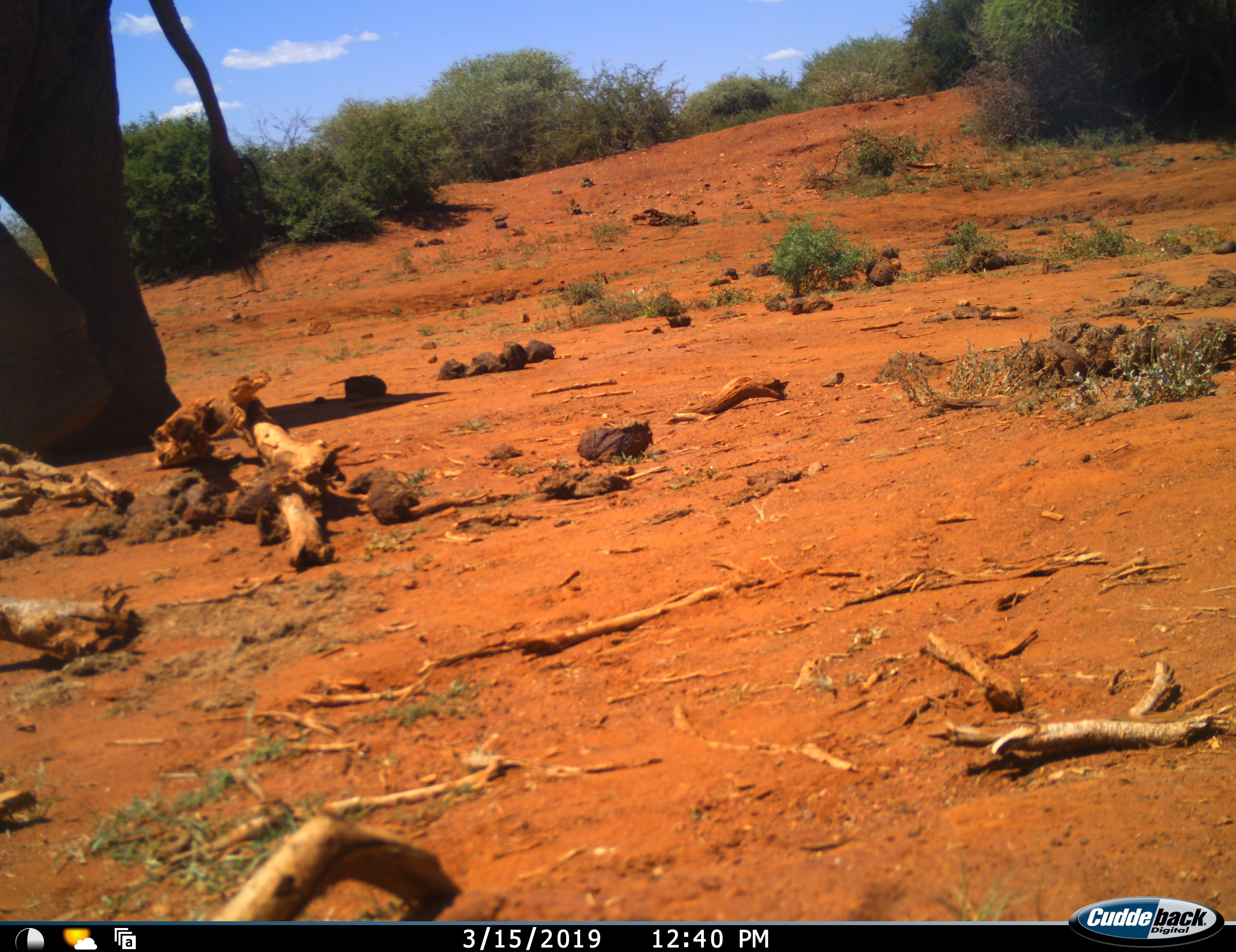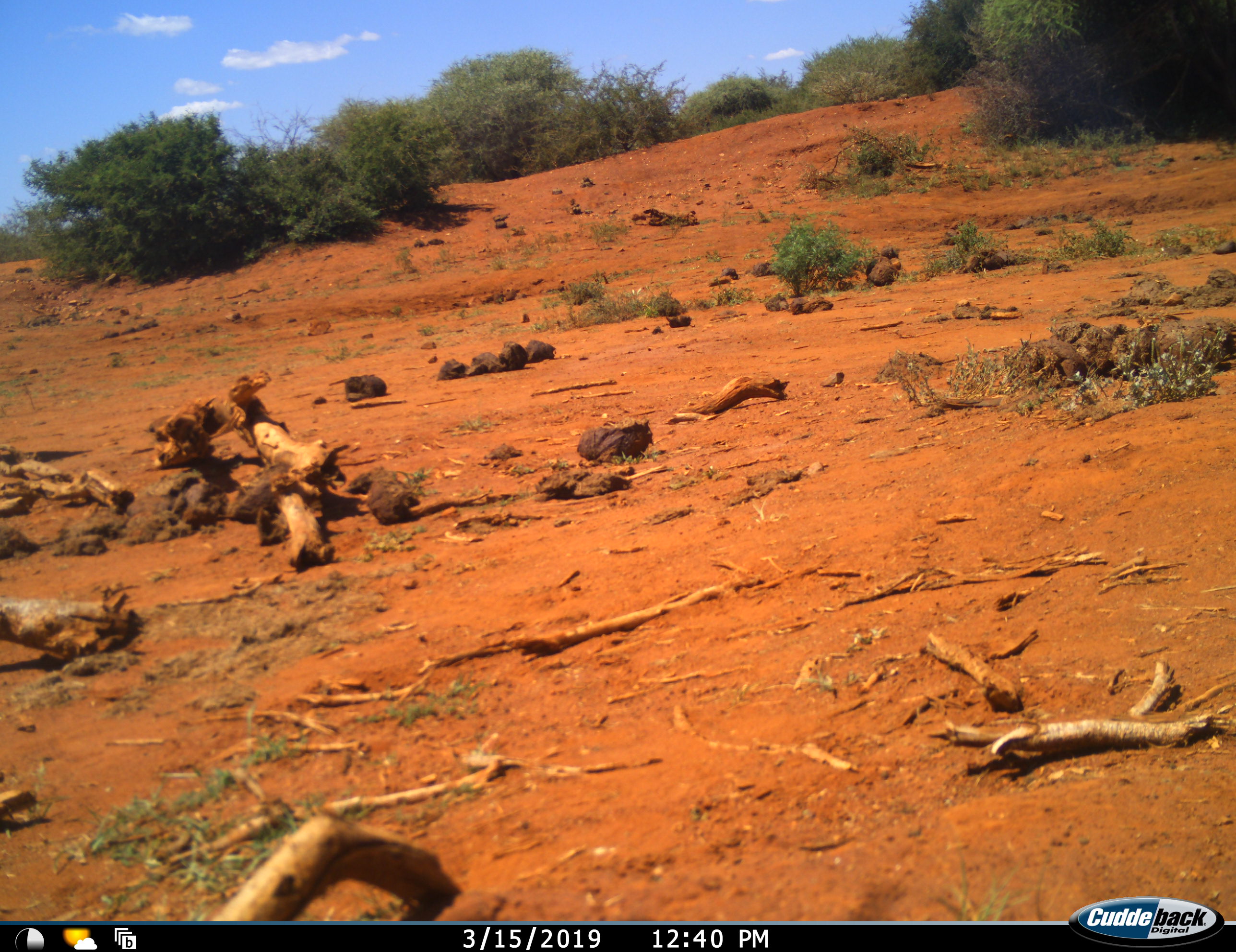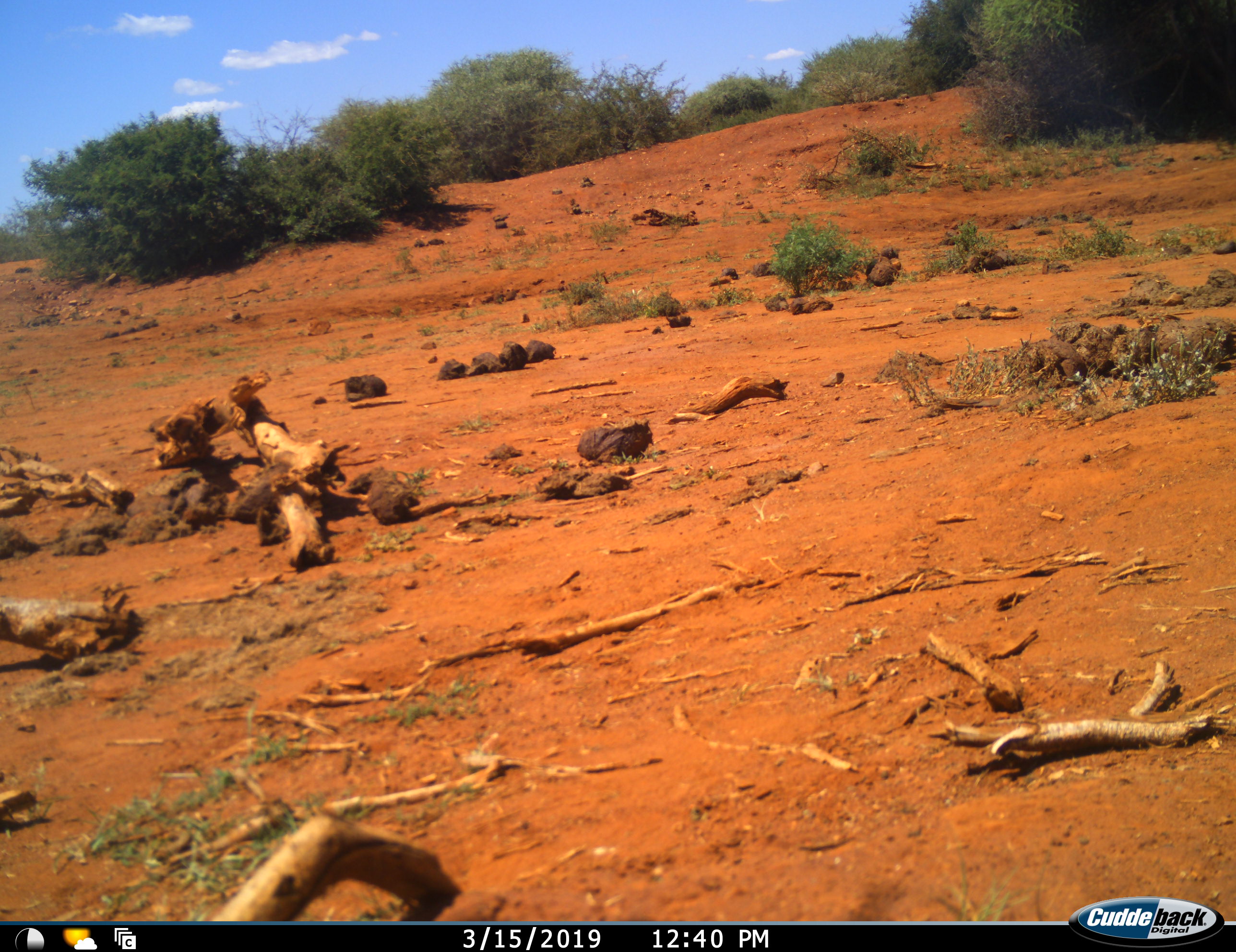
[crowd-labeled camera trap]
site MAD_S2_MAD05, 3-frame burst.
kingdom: Animalia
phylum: Chordata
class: Mammalia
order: Proboscidea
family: Elephantidae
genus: Loxodonta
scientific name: Loxodonta africana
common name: african bush elephant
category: elephant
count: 1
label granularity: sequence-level